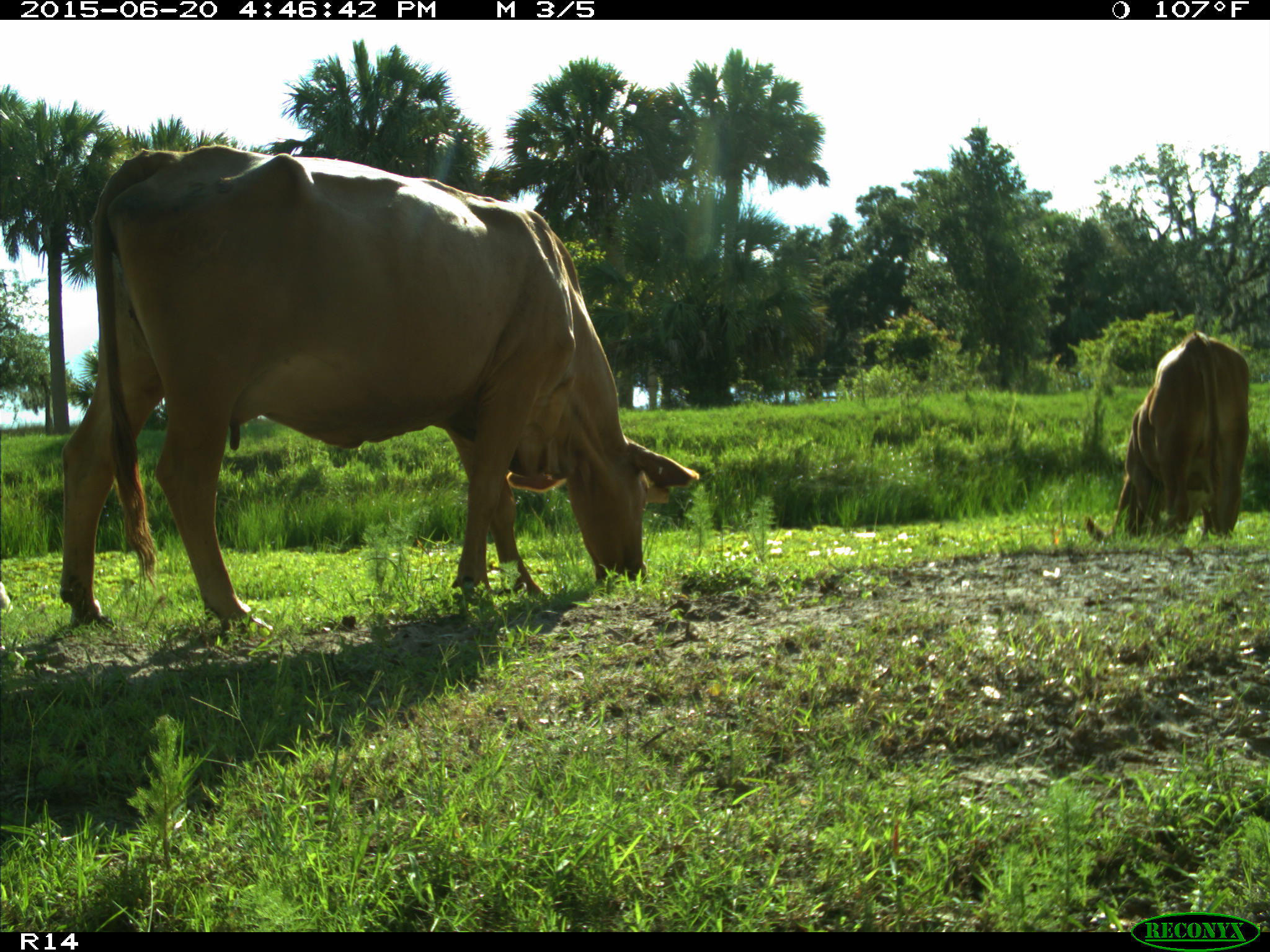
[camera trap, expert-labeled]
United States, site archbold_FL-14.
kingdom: Animalia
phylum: Chordata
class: Mammalia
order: Artiodactyla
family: Bovidae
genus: Bos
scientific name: Bos taurus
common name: domestic cow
Bos taurus (domestic cow).